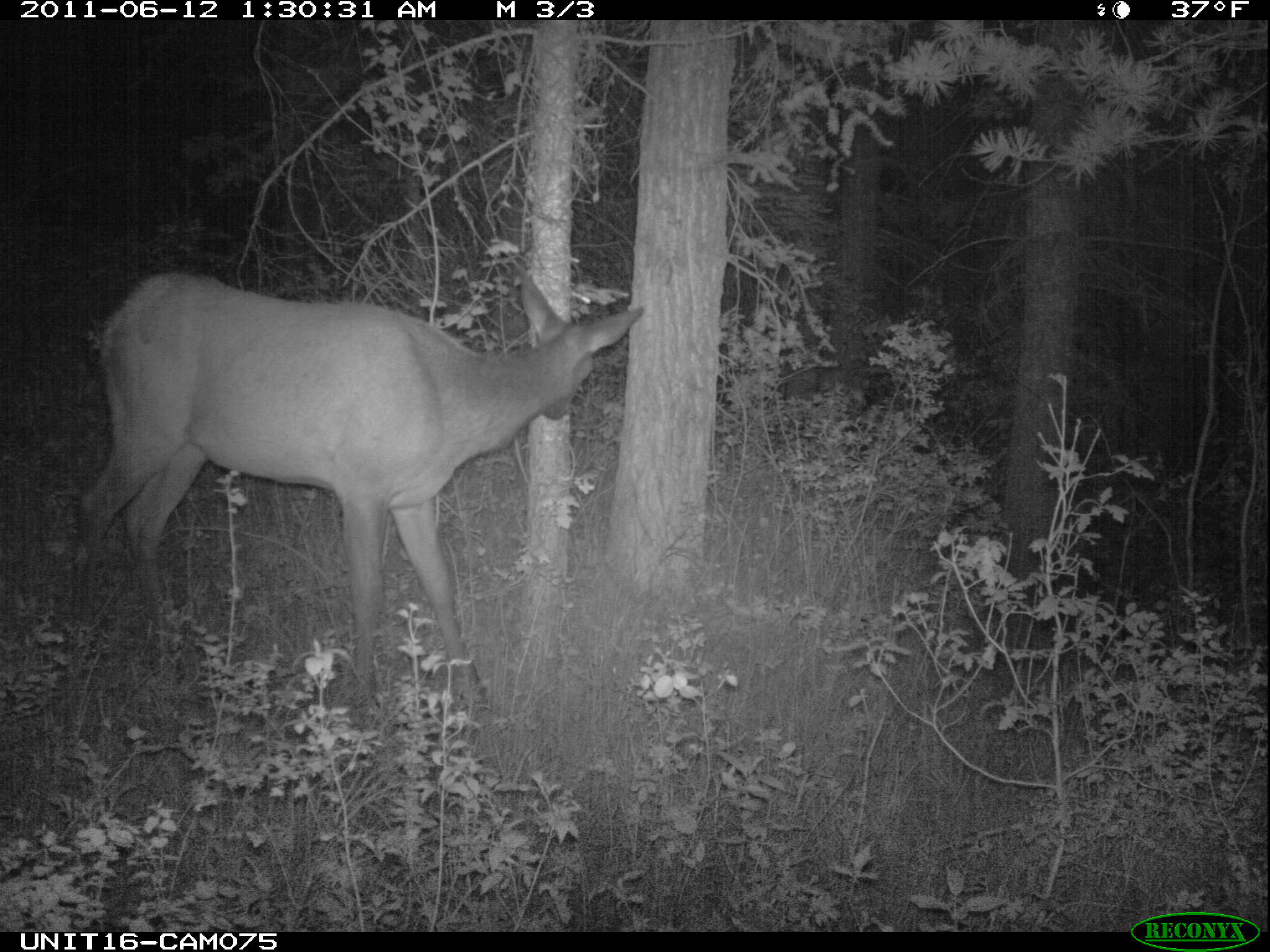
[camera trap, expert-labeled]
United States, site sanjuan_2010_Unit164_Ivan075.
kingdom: Animalia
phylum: Chordata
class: Mammalia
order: Artiodactyla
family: Cervidae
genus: Cervus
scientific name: Cervus elaphus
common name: red deer